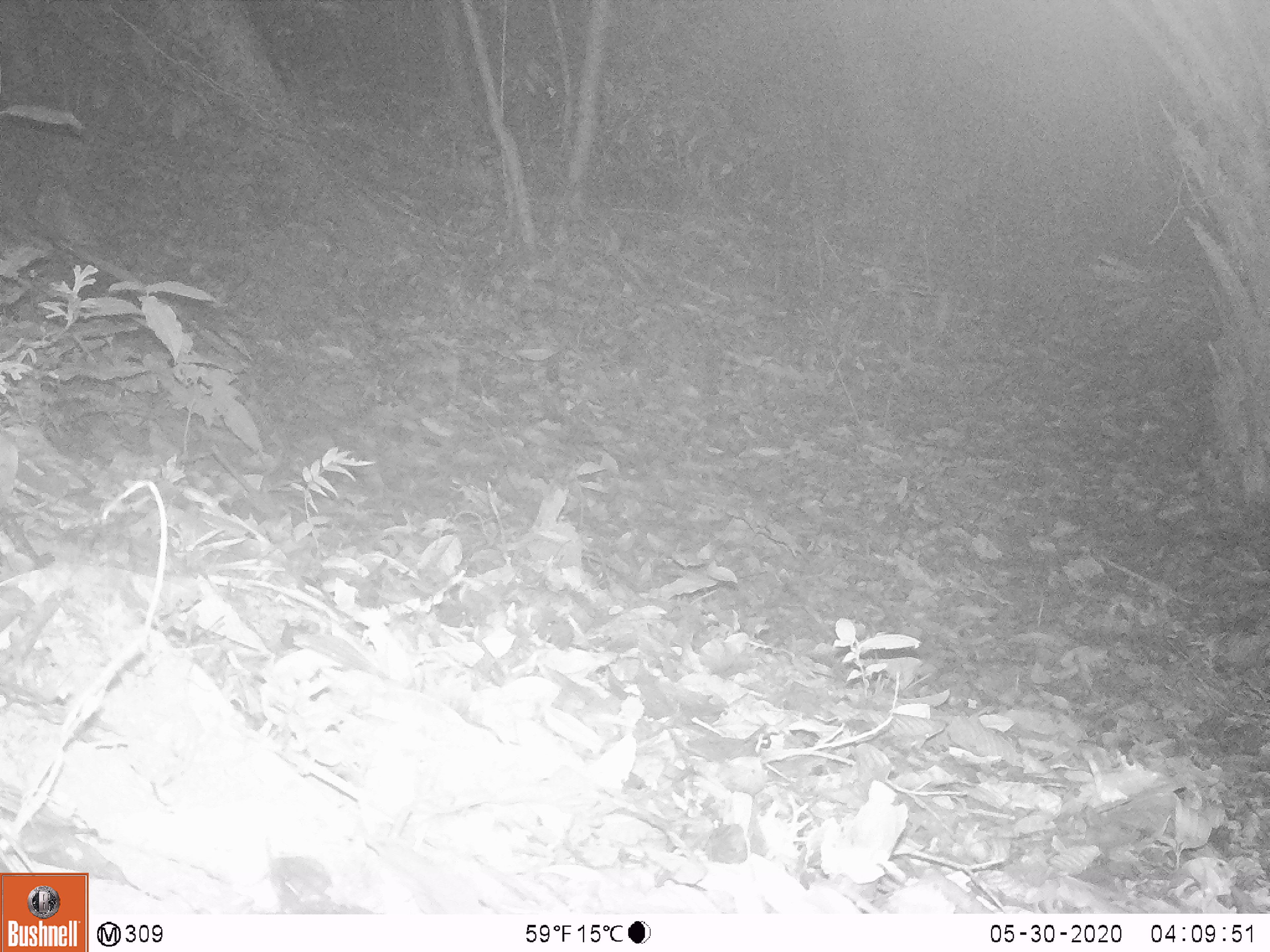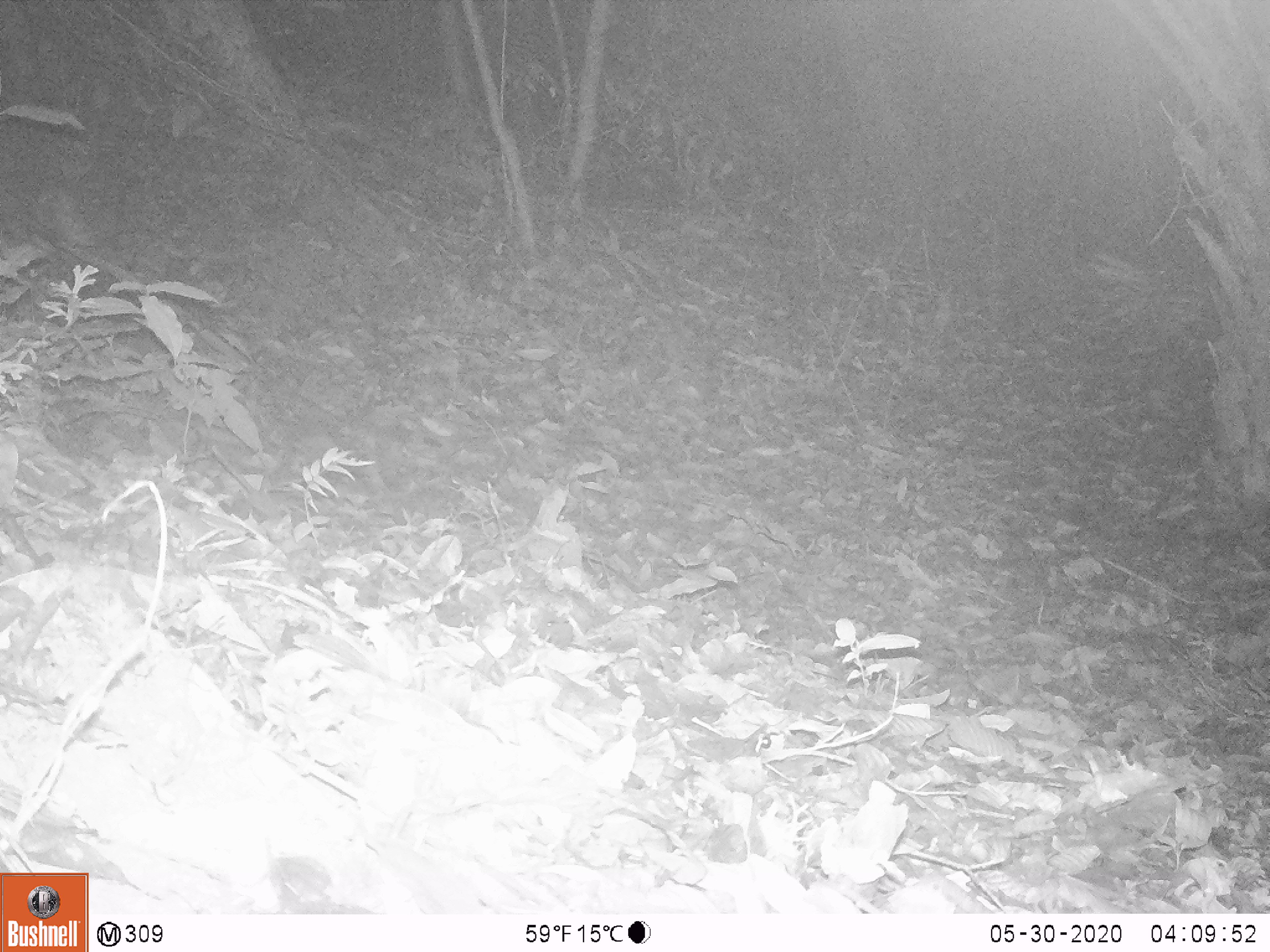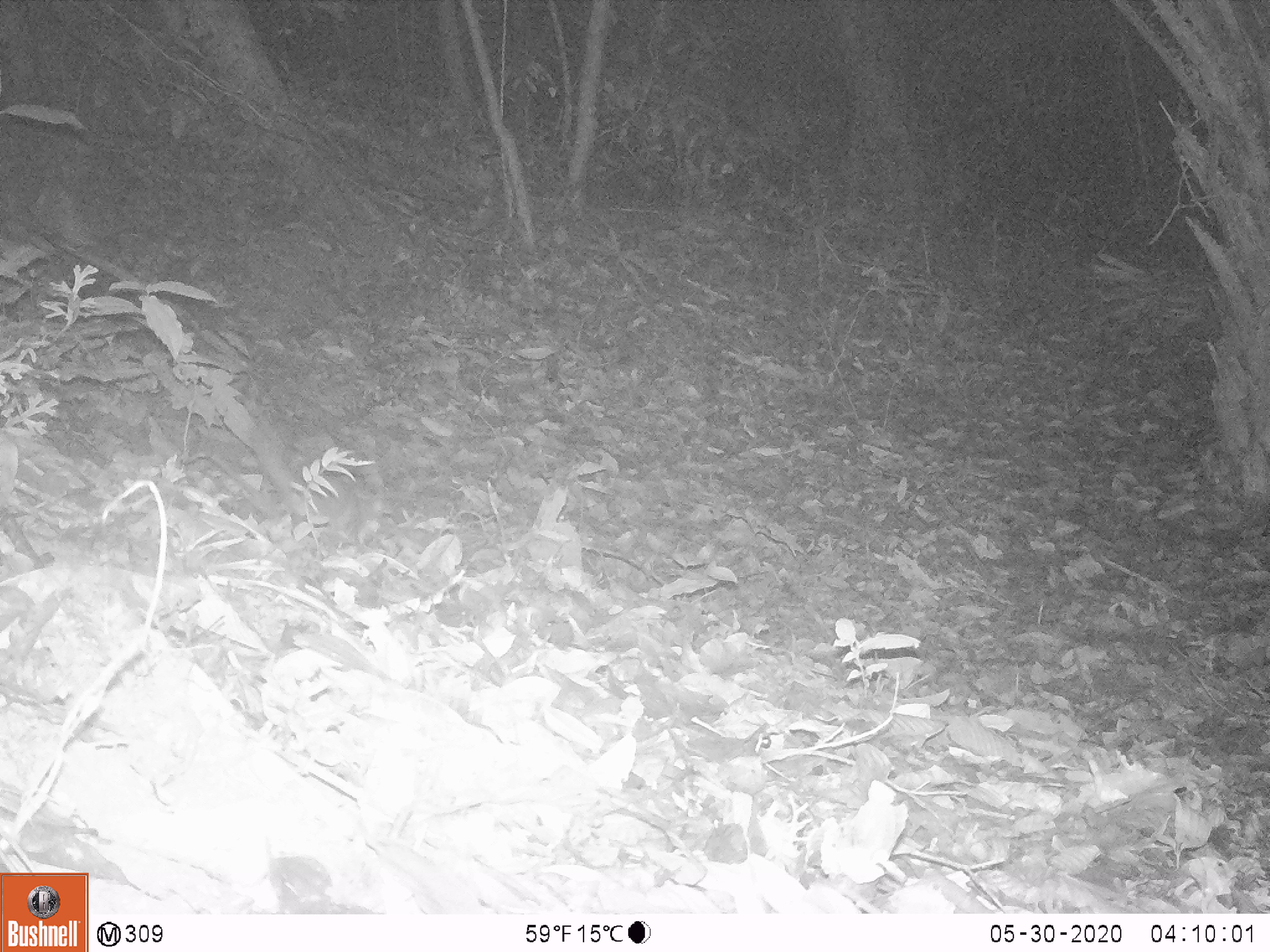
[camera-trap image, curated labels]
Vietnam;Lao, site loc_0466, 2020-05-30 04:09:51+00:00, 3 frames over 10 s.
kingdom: Animalia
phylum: Chordata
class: Mammalia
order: Carnivora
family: Mustelidae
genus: Melogale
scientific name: Melogale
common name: ferret badger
Ferret badger (Melogale). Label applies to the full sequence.